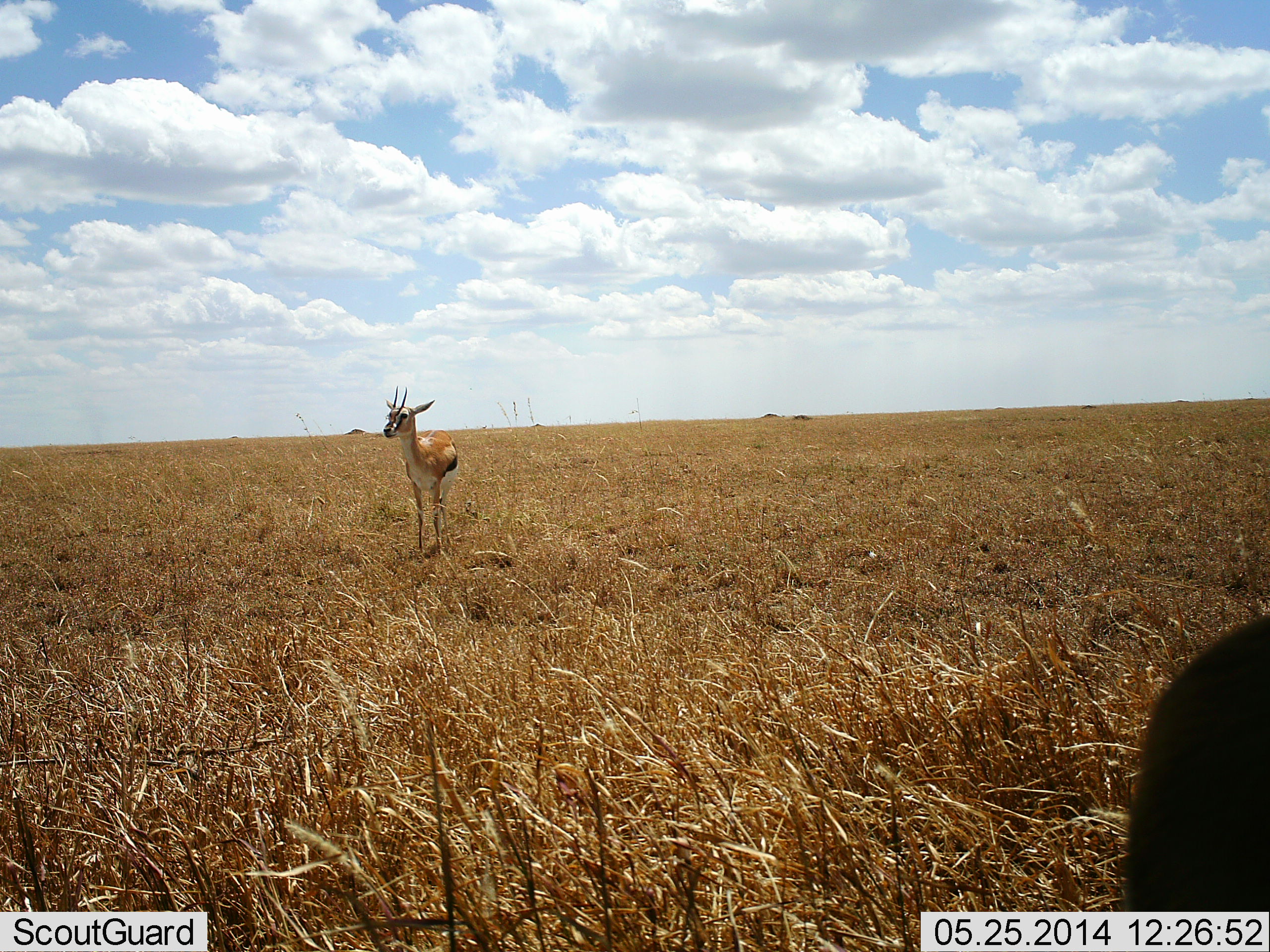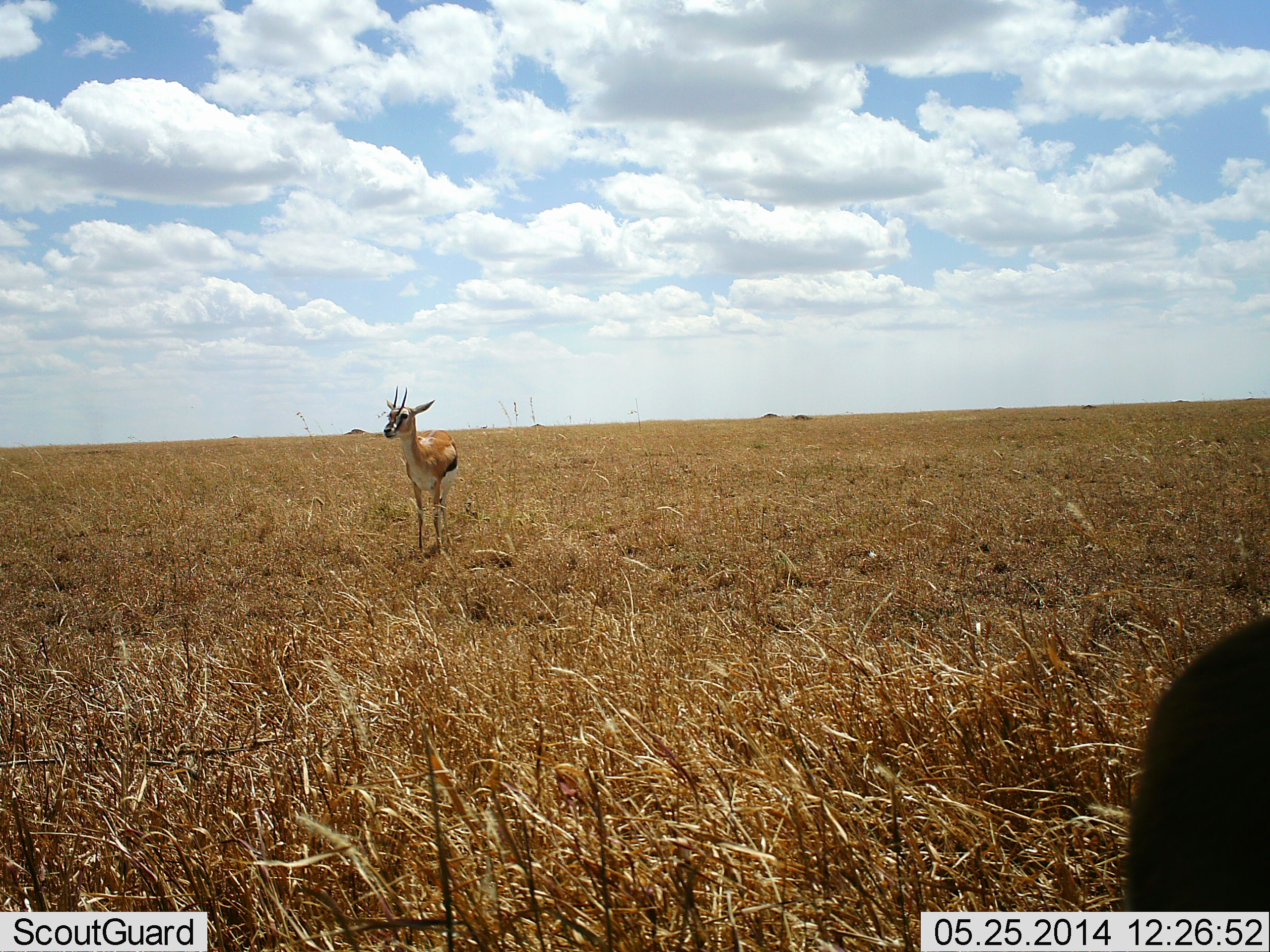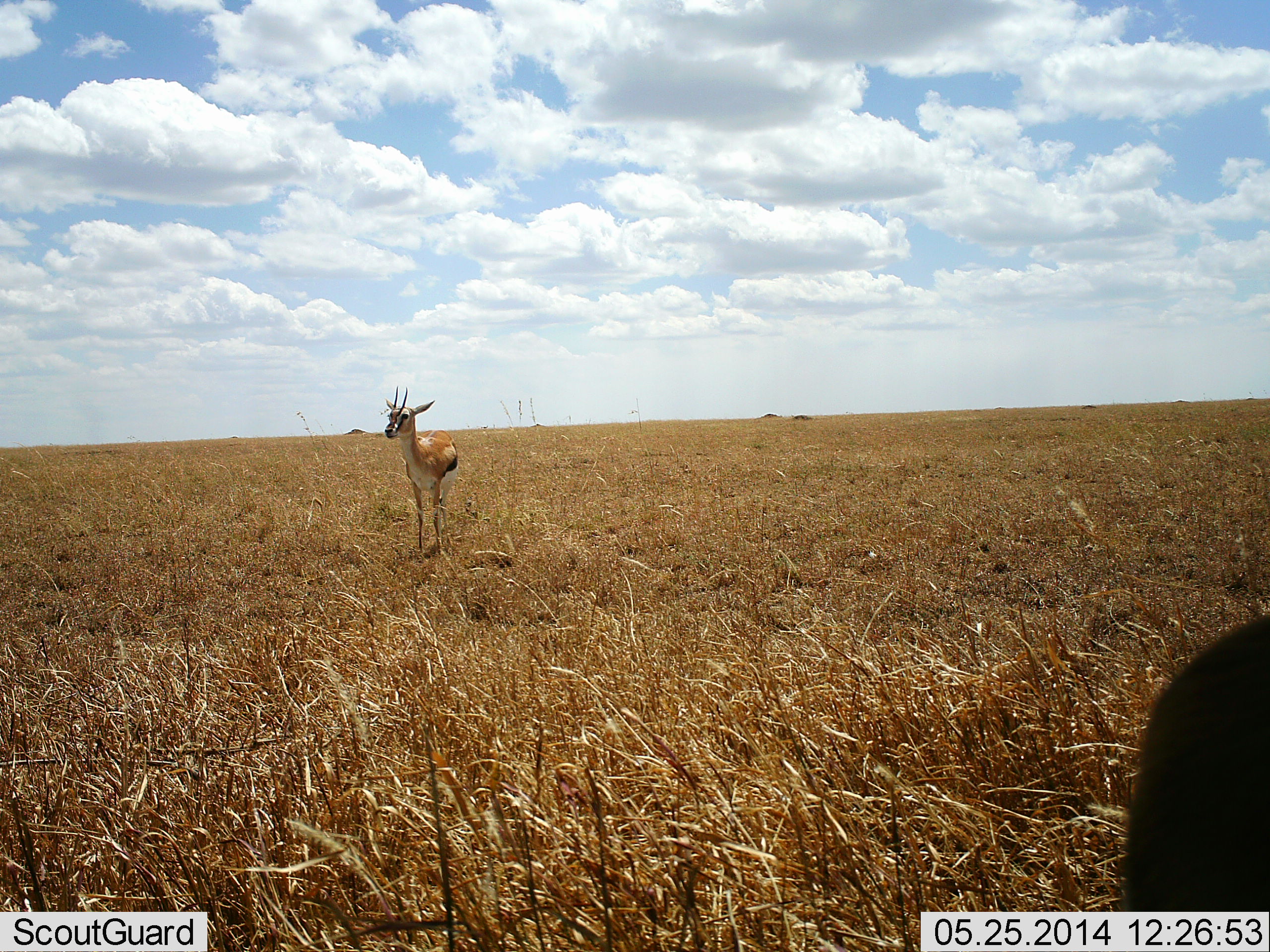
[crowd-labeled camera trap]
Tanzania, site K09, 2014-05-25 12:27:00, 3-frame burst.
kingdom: Animalia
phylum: Chordata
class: Mammalia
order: Artiodactyla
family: Bovidae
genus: Eudorcas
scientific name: Eudorcas thomsonii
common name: thomson's gazelle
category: gazellethomsons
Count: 2.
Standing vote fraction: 100%.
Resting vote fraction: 0%.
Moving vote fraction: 0%.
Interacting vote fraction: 0%.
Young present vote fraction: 0%.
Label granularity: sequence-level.